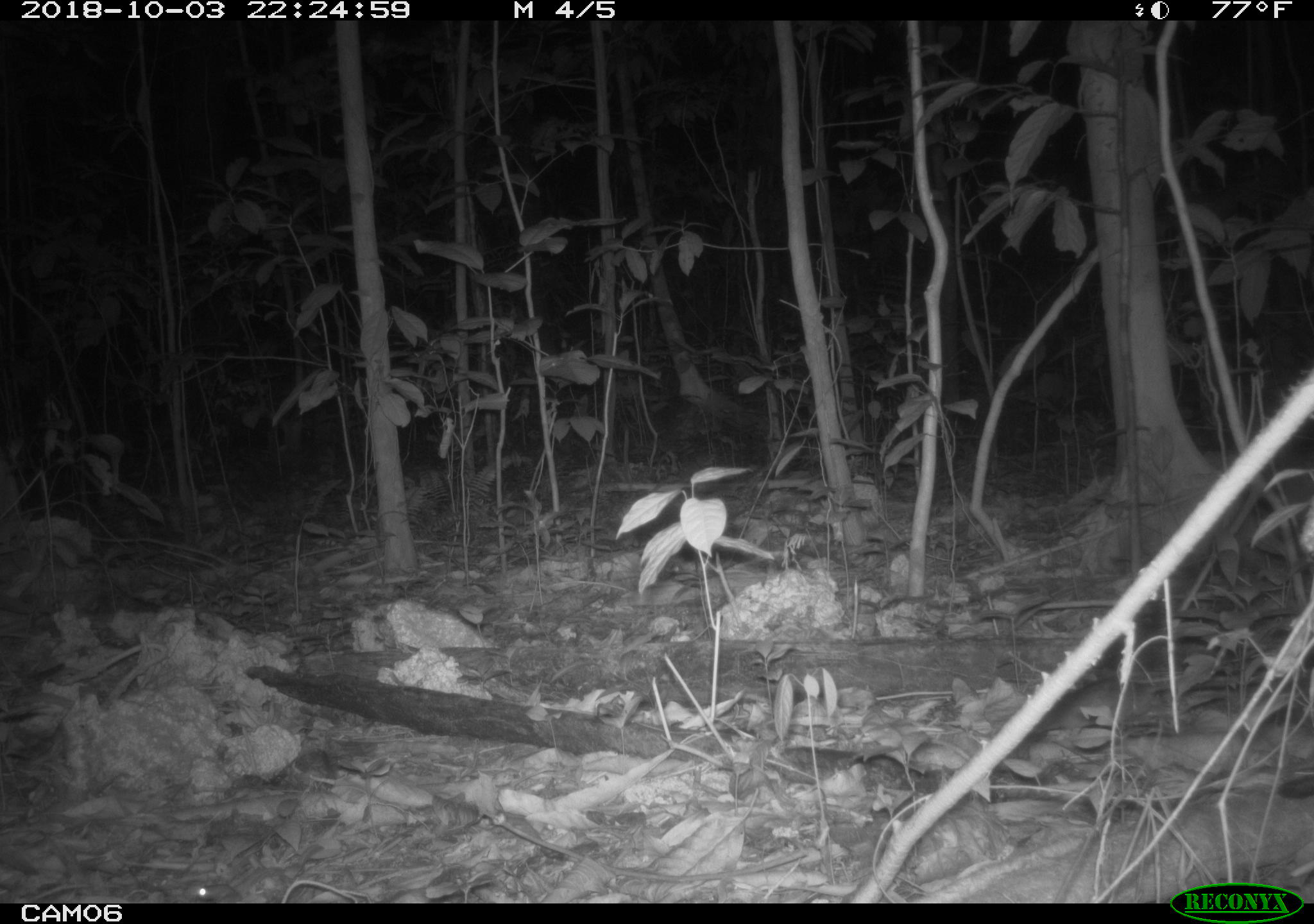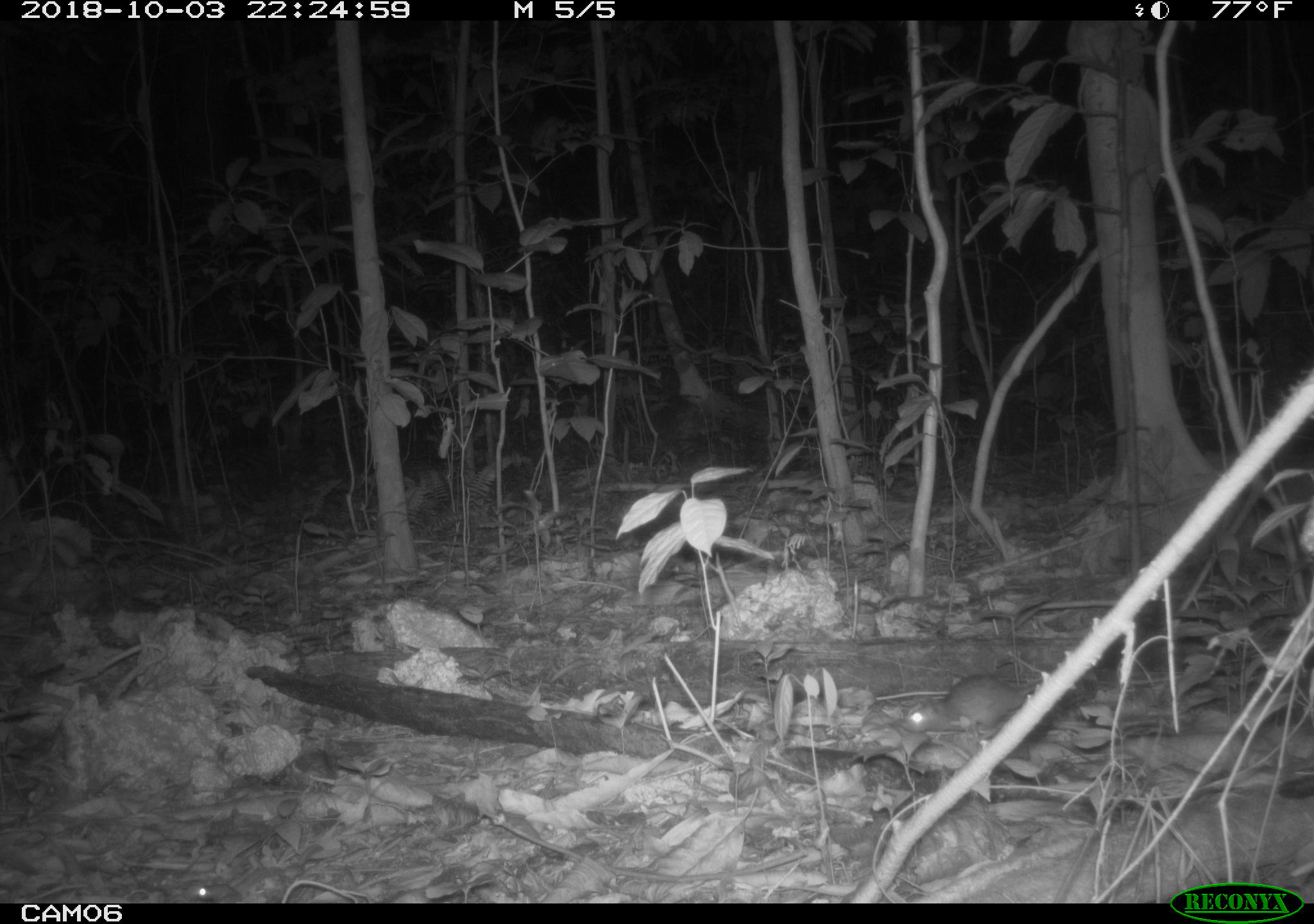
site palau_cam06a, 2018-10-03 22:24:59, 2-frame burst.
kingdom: Animalia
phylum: Chordata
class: Mammalia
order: Rodentia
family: Muridae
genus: Rattus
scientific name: Rattus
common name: rat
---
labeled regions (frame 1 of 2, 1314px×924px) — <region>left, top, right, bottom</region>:
rat: <region>1032, 680, 1167, 735</region>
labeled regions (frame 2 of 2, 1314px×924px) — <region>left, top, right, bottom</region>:
rat: <region>892, 680, 1048, 740</region>